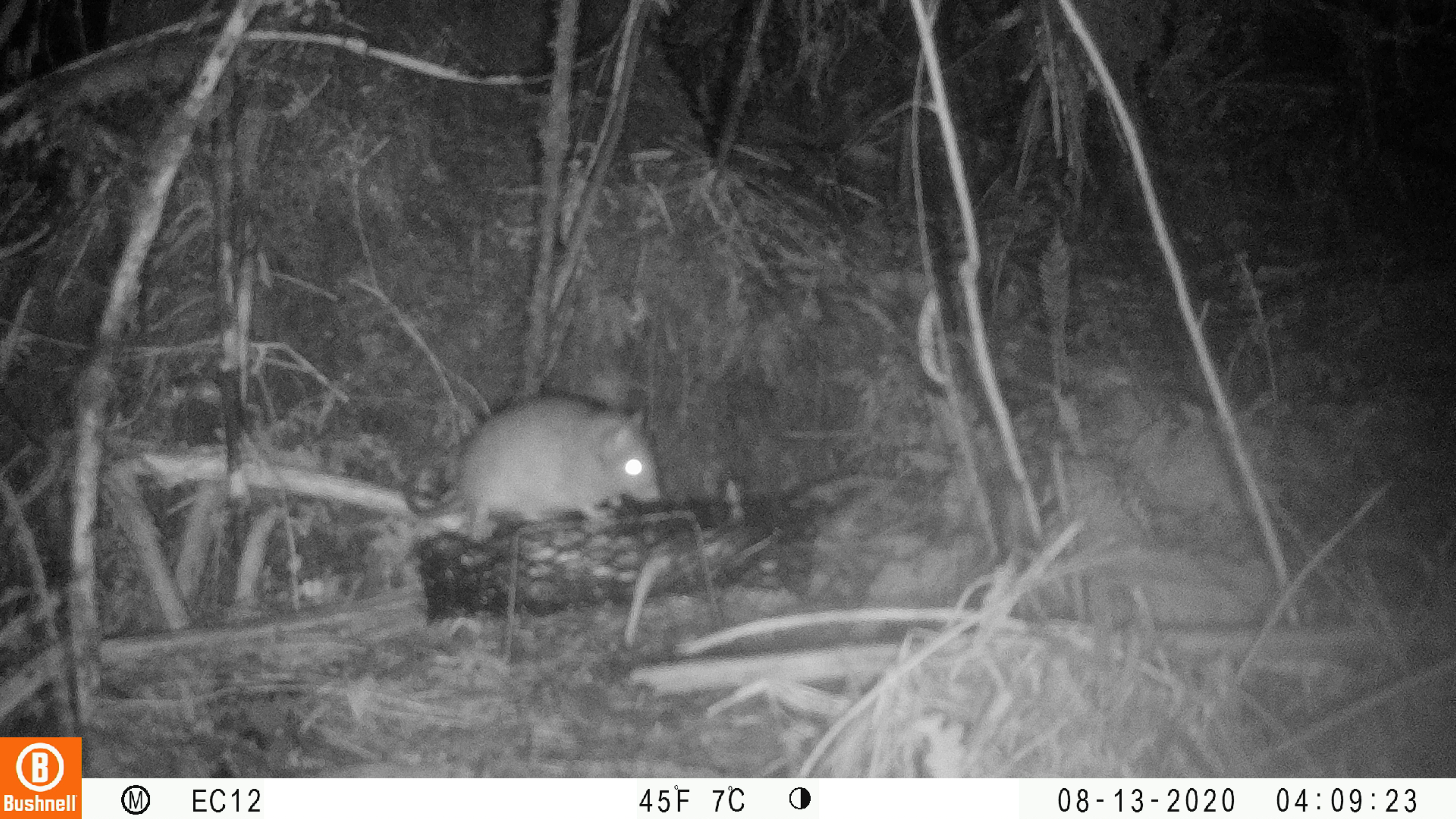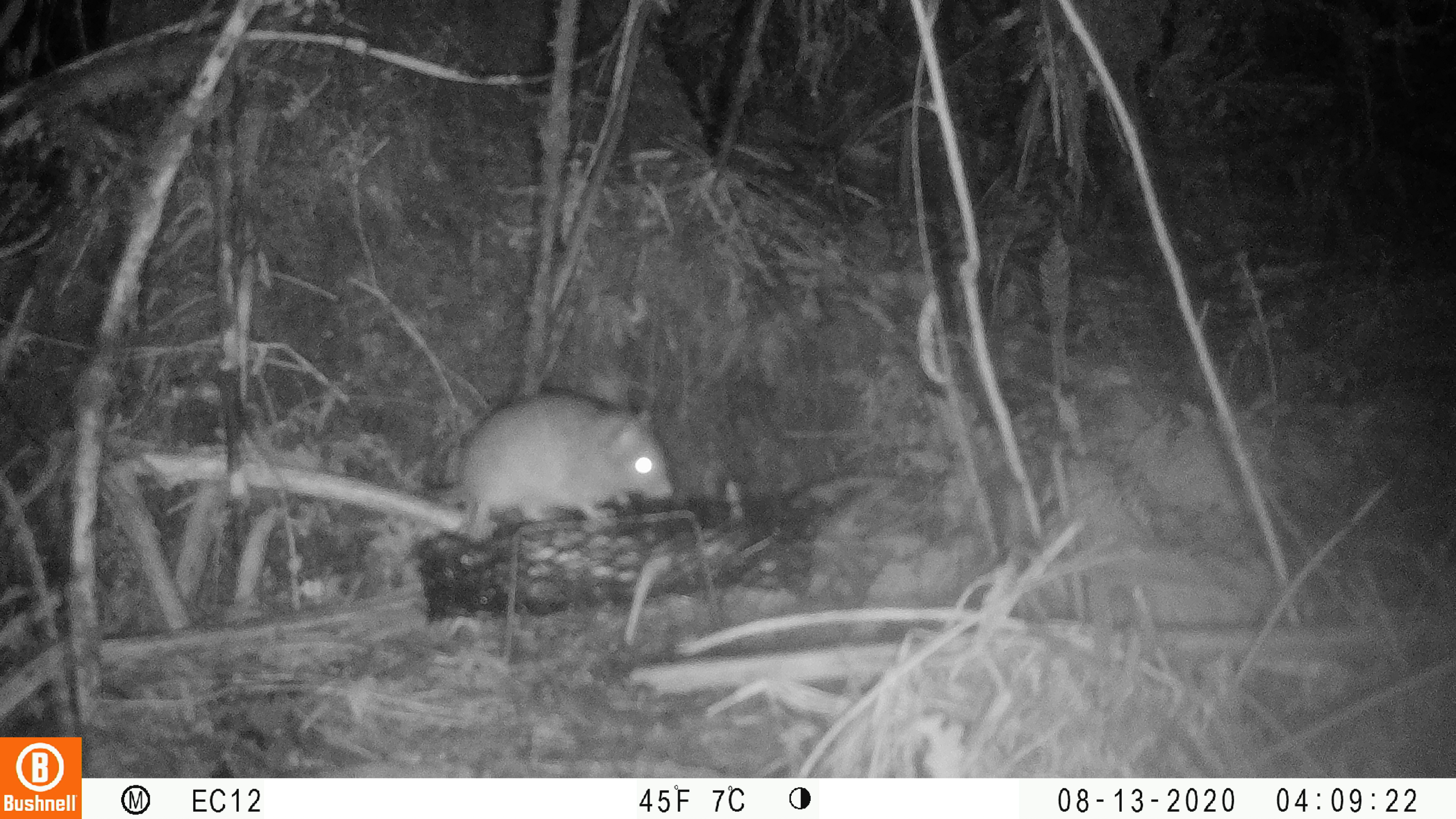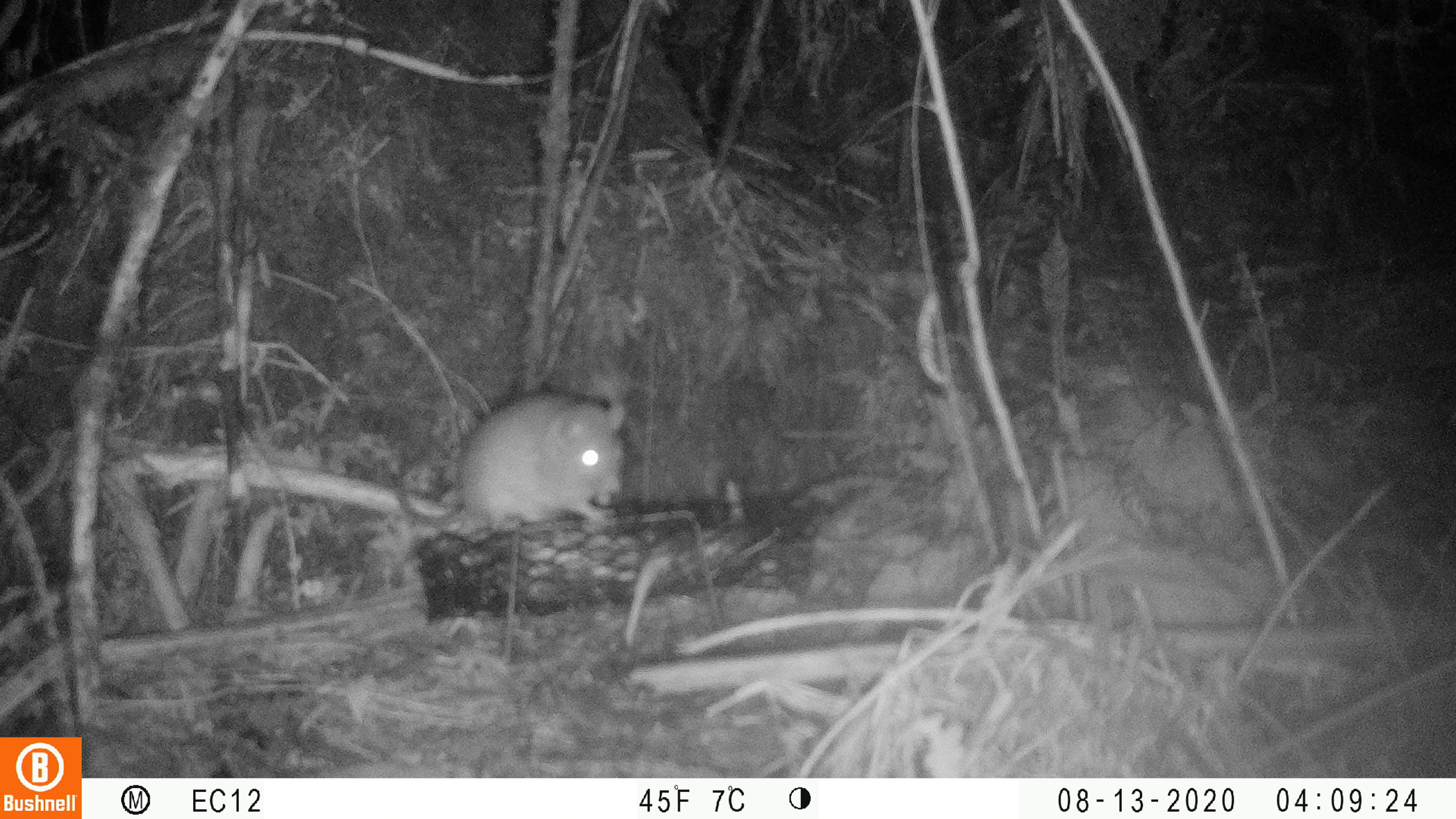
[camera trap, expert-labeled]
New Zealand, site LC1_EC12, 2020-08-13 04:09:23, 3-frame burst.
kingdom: Animalia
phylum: Chordata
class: Mammalia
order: Rodentia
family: Muridae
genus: Rattus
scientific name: Rattus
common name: rat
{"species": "rat (Rattus)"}